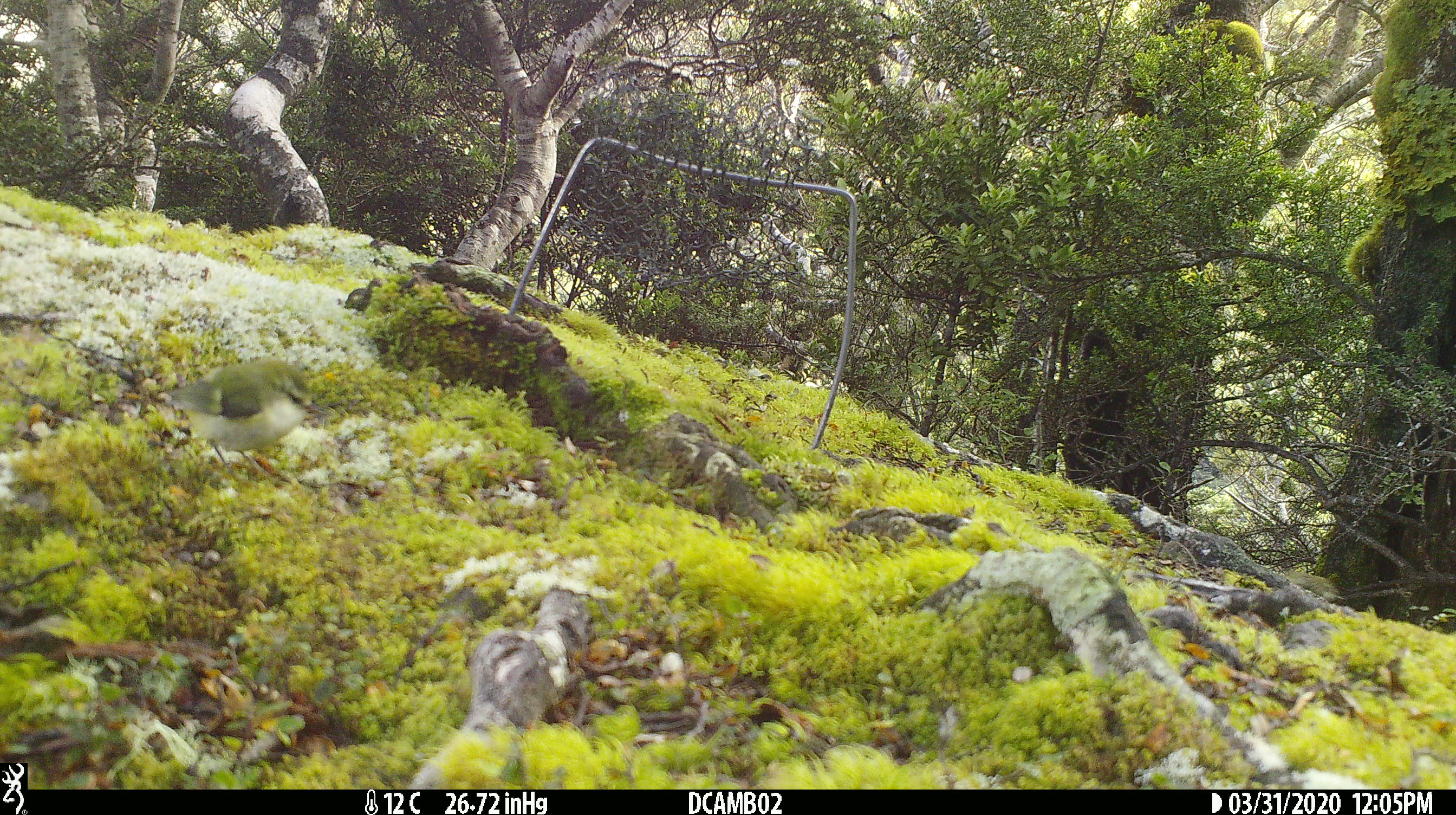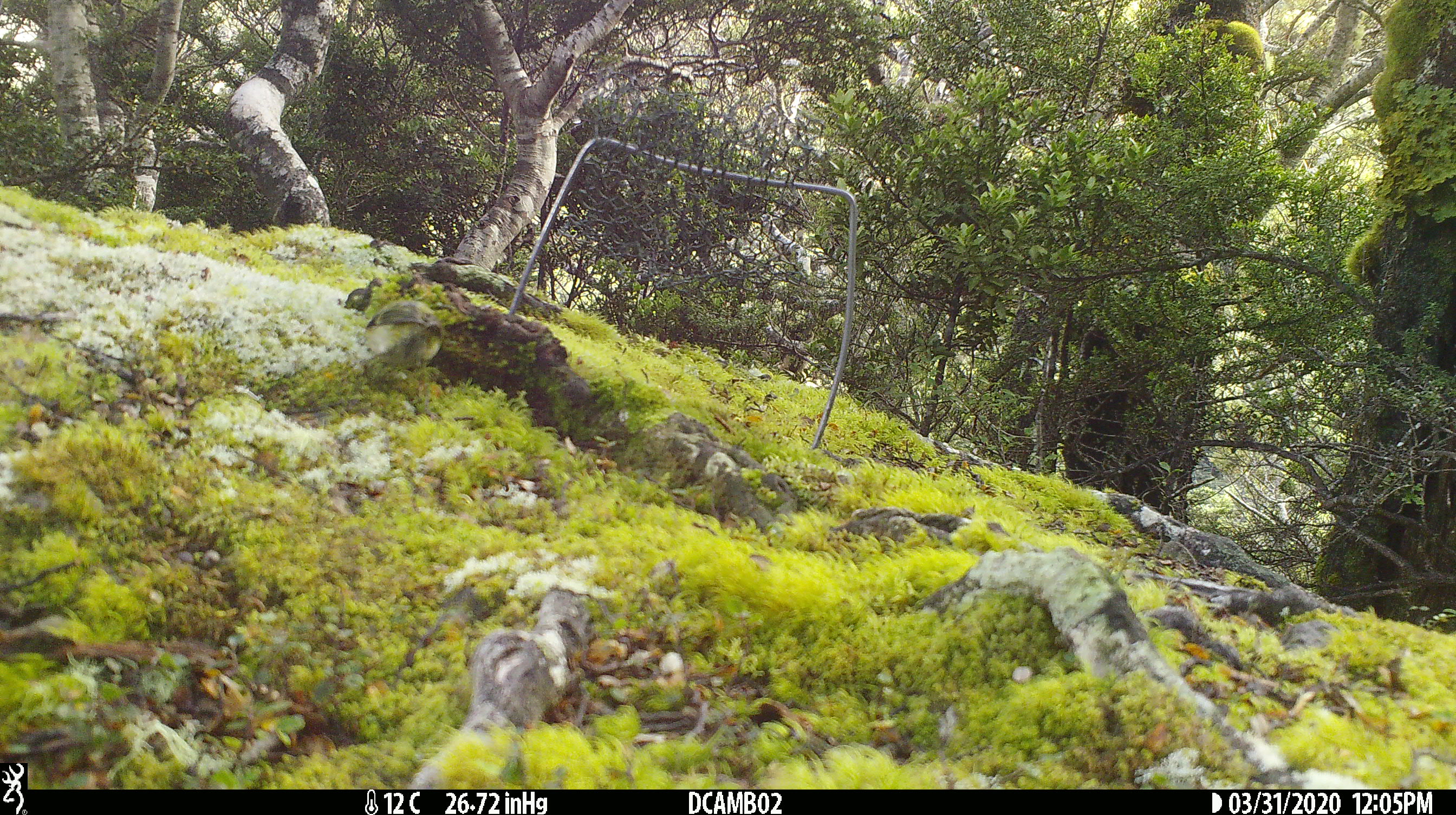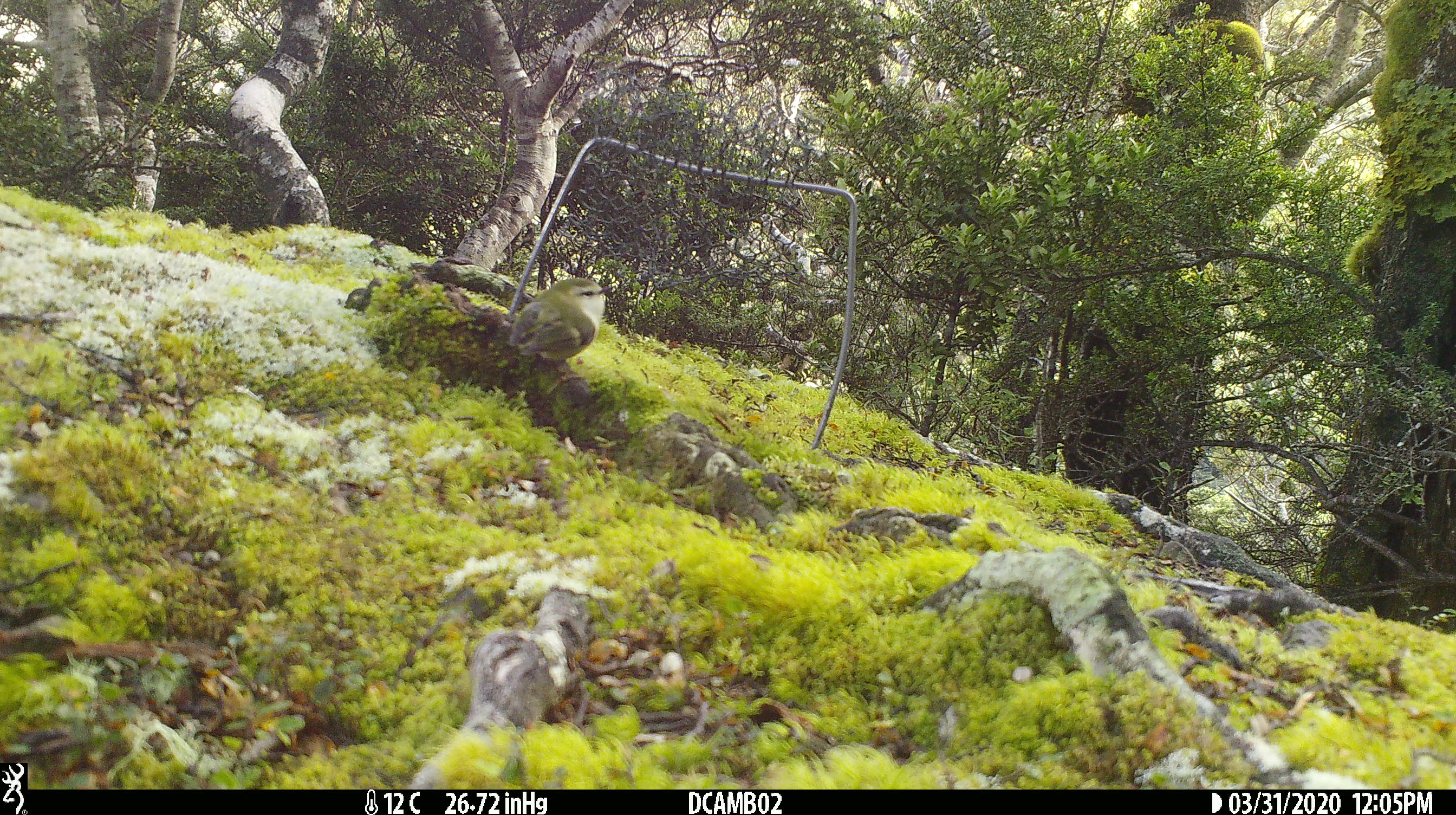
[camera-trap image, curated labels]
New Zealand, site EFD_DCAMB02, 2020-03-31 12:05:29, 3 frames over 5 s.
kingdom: Animalia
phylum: Chordata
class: Aves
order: Passeriformes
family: Acanthisittidae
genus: Acanthisitta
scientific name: Acanthisitta chloris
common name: rifleman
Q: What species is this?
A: Rifleman (Acanthisitta chloris).